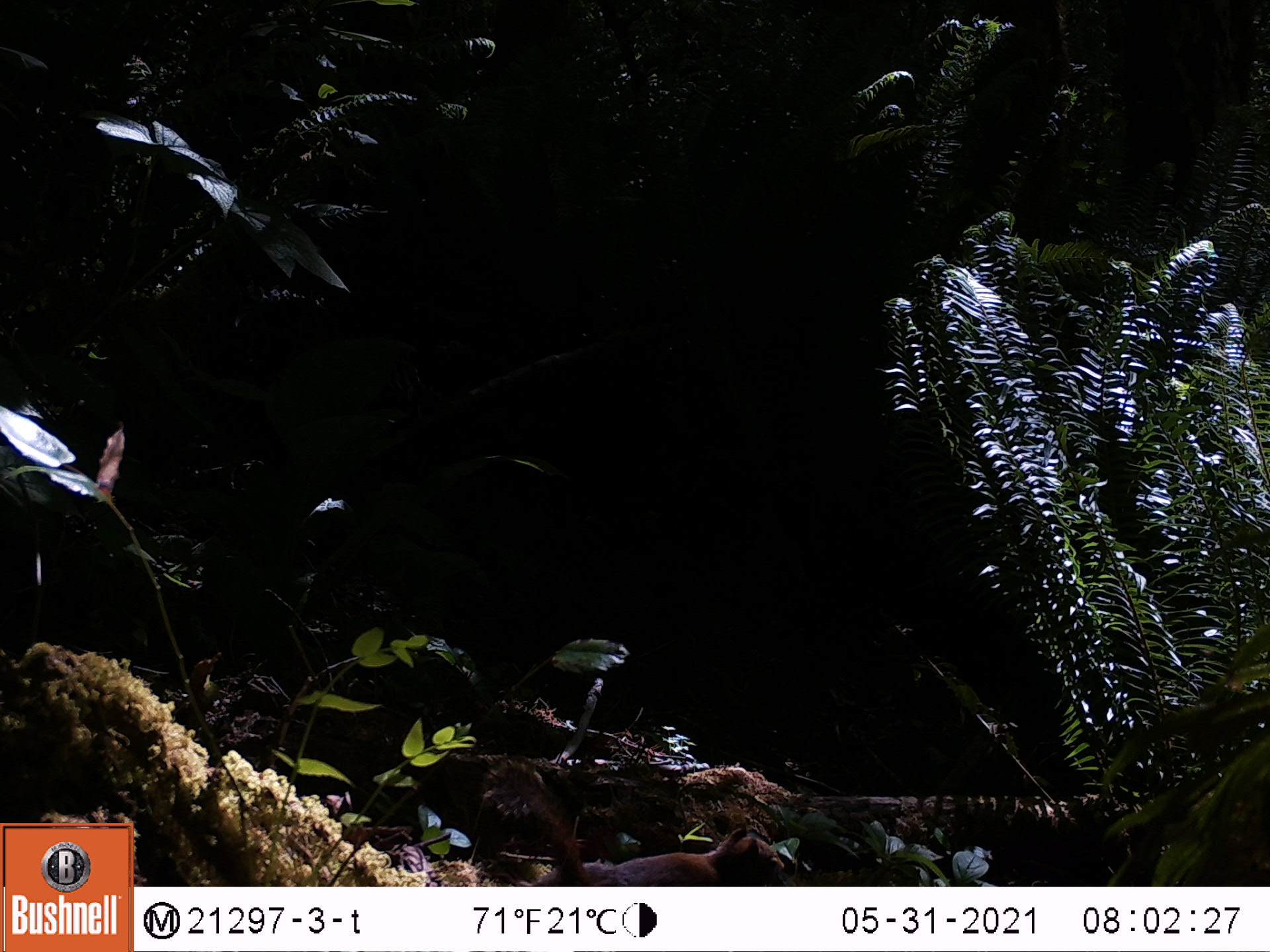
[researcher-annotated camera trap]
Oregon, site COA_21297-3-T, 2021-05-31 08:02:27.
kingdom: Animalia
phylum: Chordata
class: Mammalia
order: Rodentia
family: Sciuridae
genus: Tamiasciurus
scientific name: Tamiasciurus douglasii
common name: douglas squirrel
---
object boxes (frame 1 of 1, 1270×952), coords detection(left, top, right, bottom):
douglas squirrel: detection(481, 749, 791, 880)